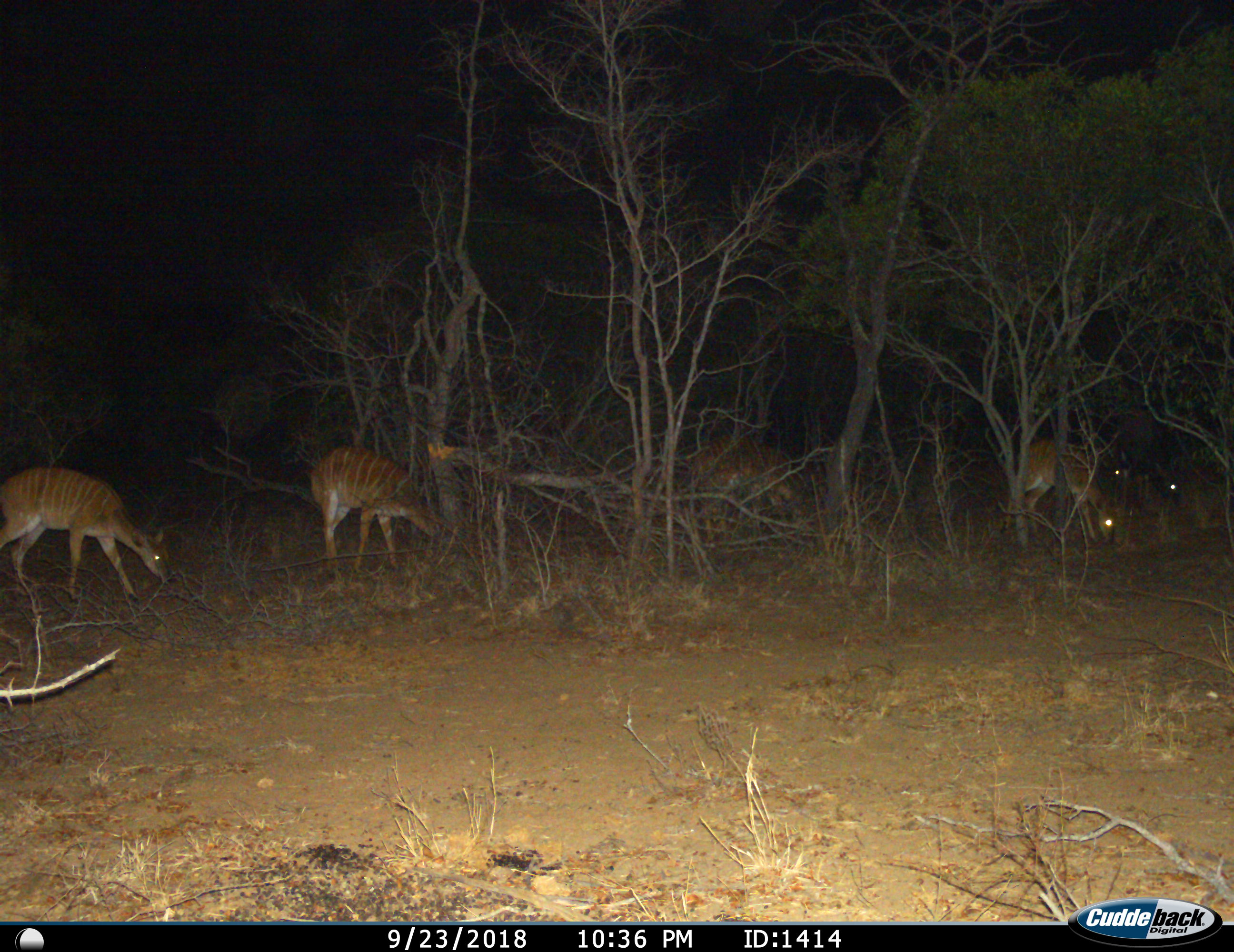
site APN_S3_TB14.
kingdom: Animalia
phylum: Chordata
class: Mammalia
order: Artiodactyla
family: Bovidae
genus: Tragelaphus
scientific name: Tragelaphus angasii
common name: nyala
Nyala (Tragelaphus angasii), count 6. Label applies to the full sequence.